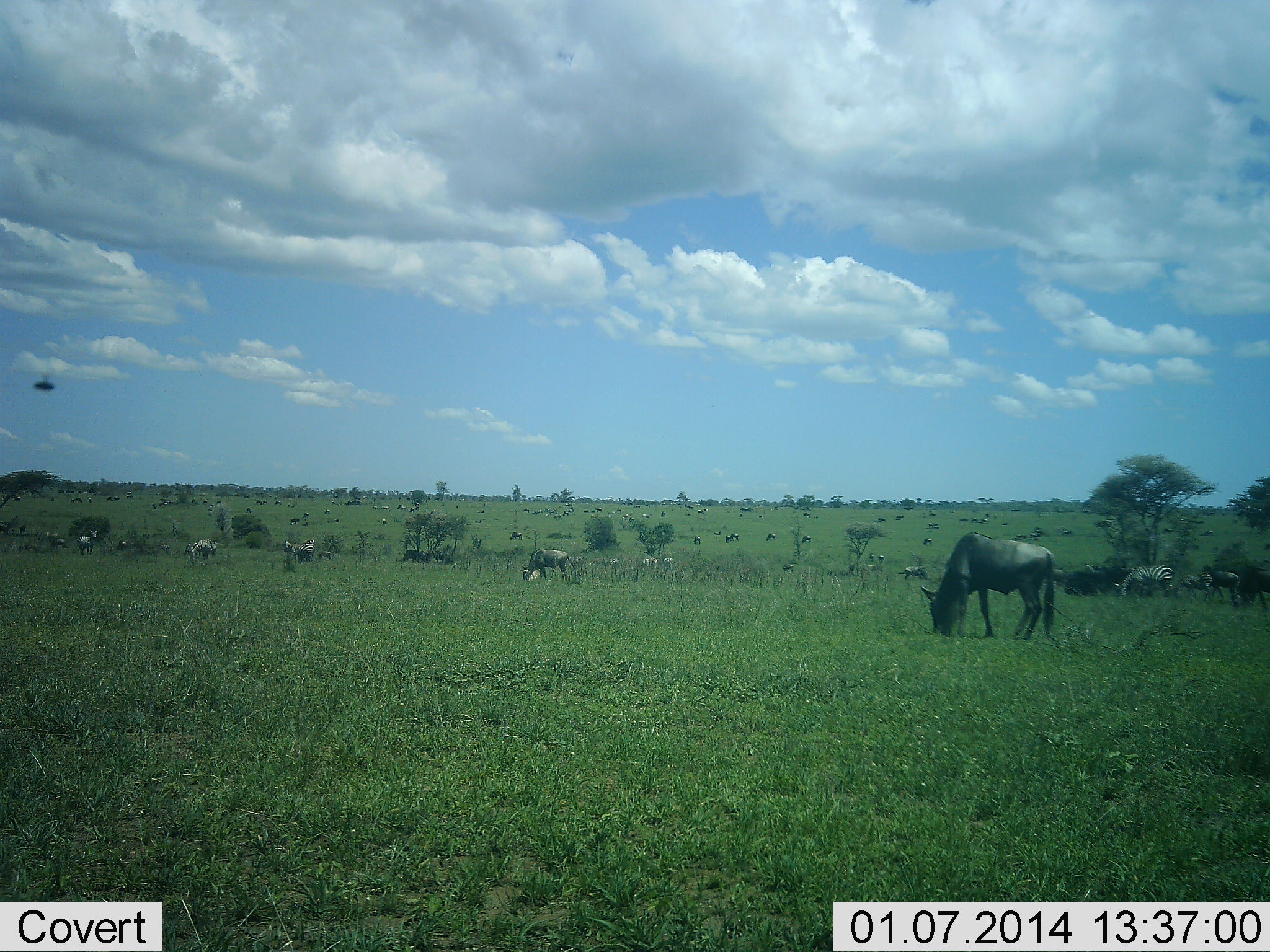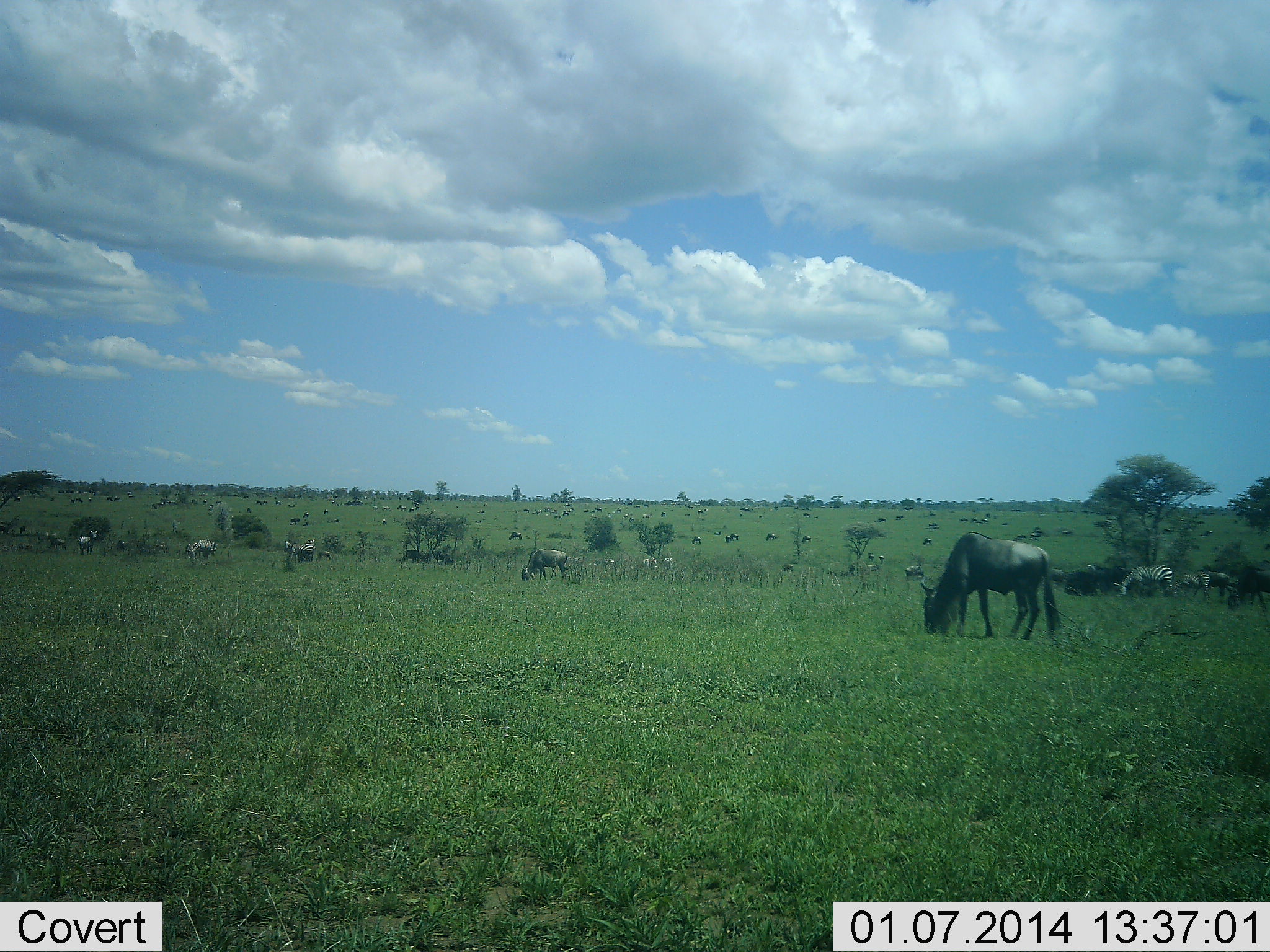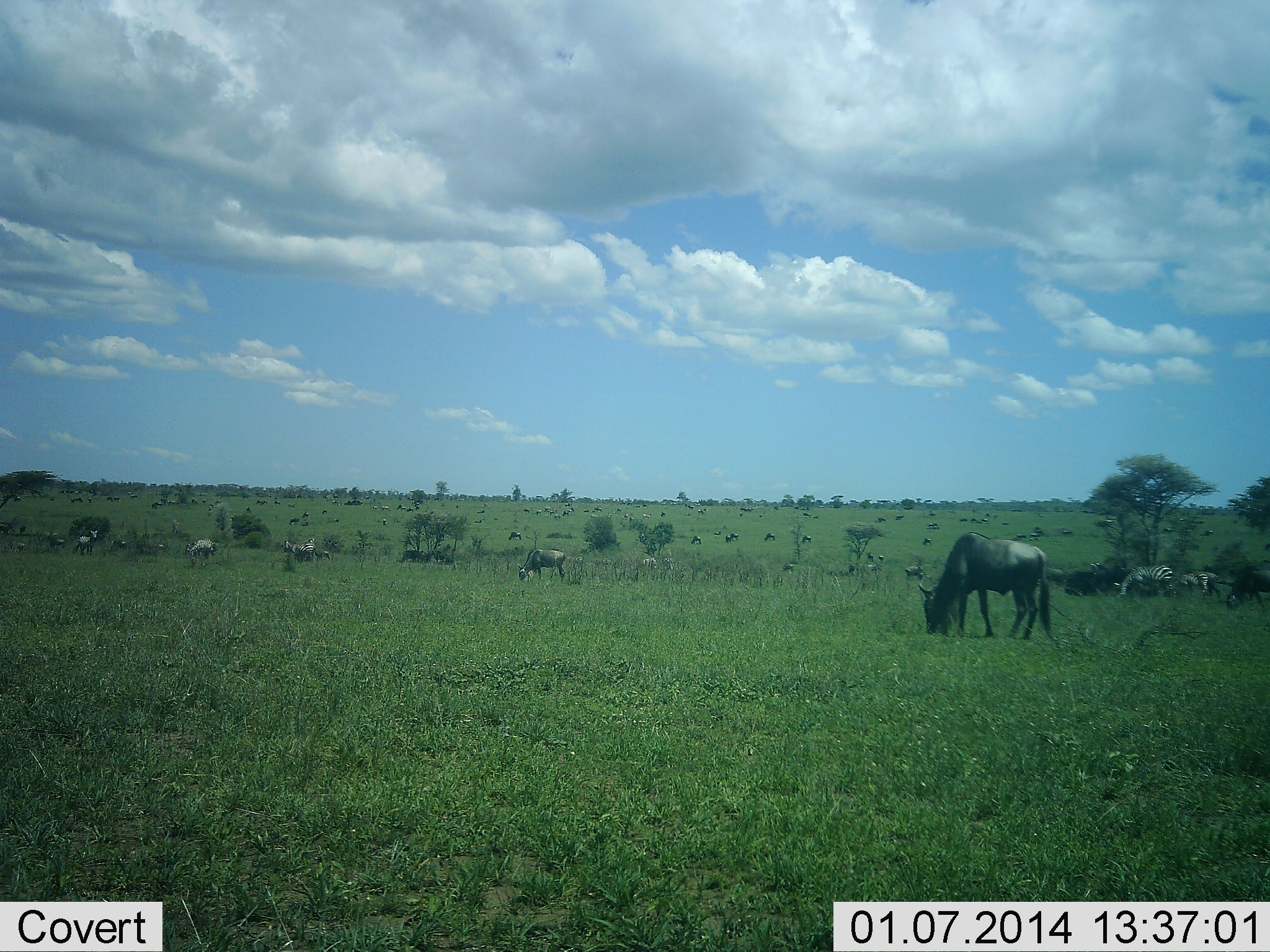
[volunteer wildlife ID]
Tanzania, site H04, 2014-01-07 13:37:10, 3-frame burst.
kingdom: Animalia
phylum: Chordata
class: Mammalia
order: Artiodactyla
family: Bovidae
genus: Connochaetes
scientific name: Connochaetes taurinus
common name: blue wildebeest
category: wildebeest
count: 11-50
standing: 57%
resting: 7%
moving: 14%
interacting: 0%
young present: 0%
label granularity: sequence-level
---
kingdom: Animalia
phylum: Chordata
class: Mammalia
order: Perissodactyla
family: Equidae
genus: Equus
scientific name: Equus quagga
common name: plains zebra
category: zebra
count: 3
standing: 50%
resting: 0%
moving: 8%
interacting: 0%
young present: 0%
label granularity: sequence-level